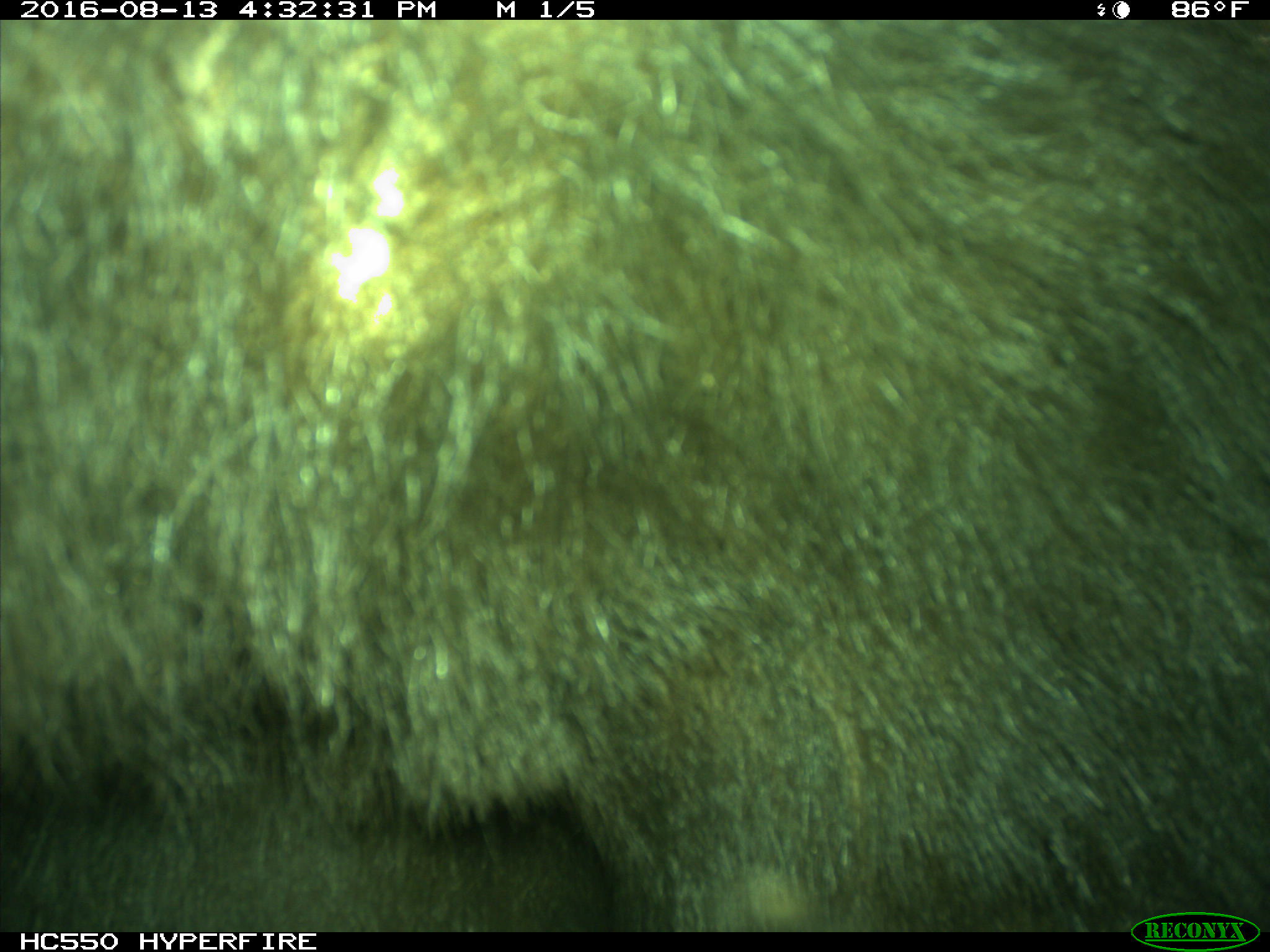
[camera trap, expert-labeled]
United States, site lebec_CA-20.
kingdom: Animalia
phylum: Chordata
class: Mammalia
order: Carnivora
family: Ursidae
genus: Ursus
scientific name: Ursus americanus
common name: american black bear